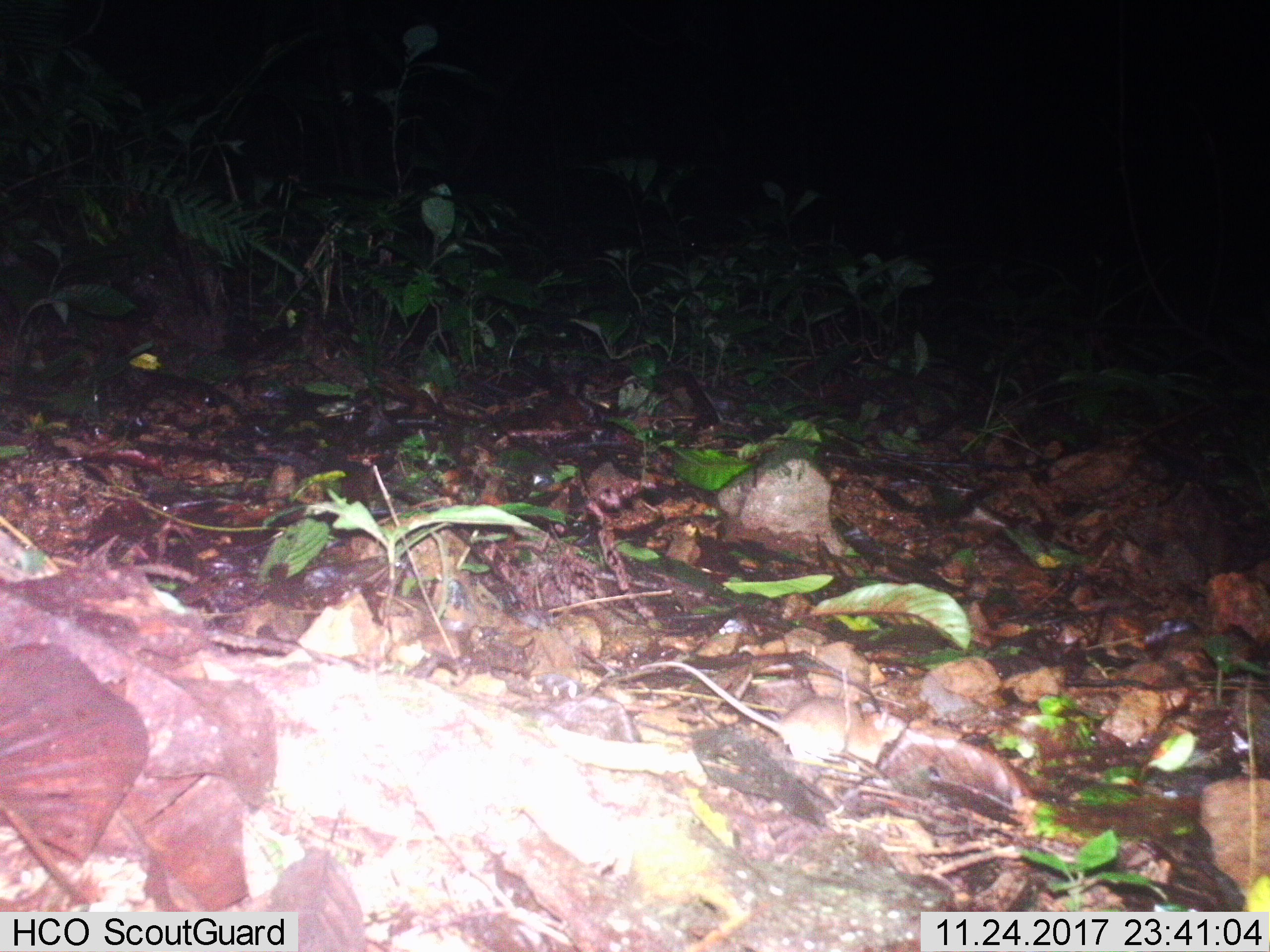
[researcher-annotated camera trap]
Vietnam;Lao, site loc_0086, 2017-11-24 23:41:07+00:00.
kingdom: Animalia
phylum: Chordata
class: Mammalia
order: Rodentia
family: Muridae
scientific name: Muridae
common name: old-world mice and rats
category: unidentified murid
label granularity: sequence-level